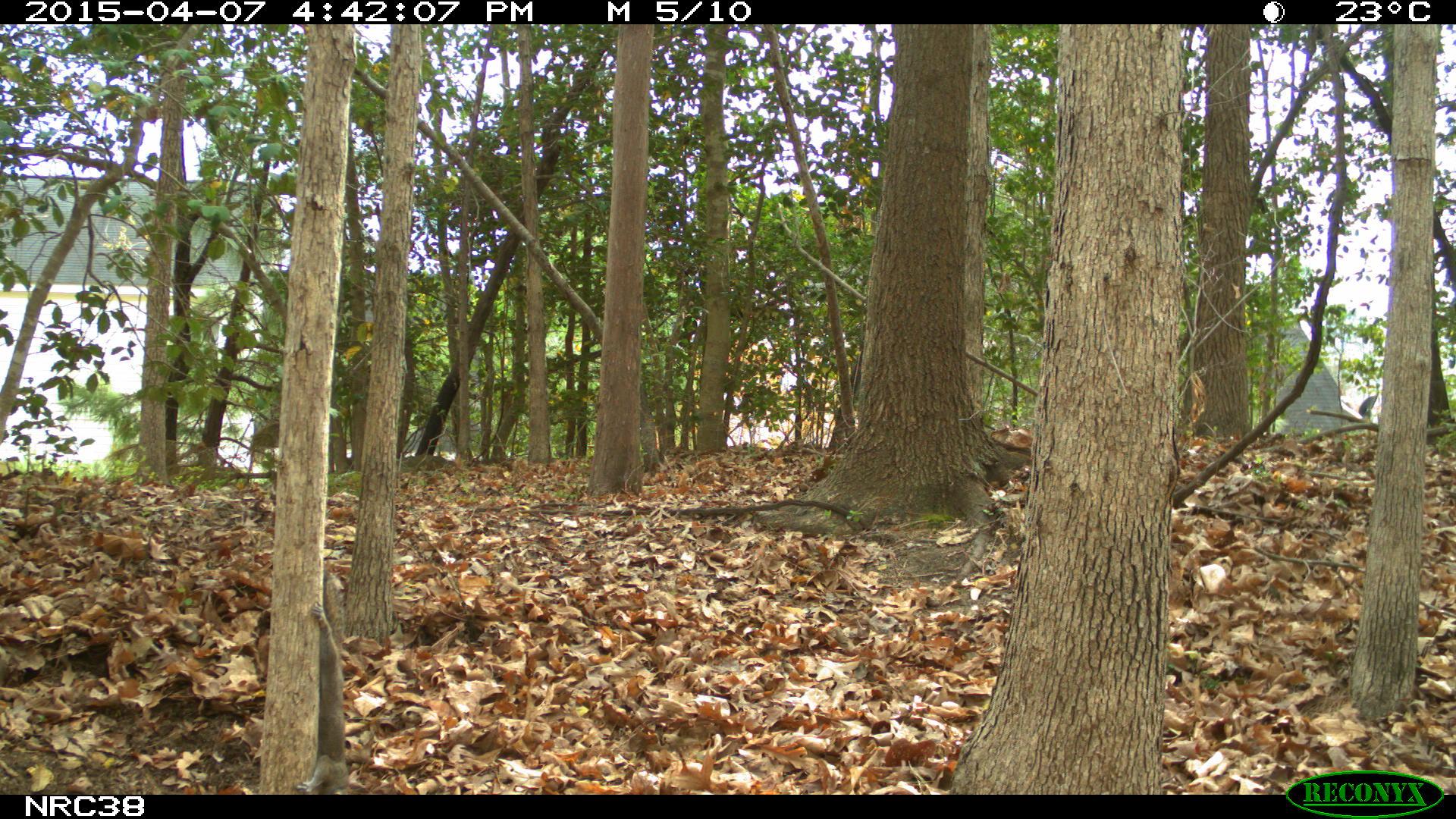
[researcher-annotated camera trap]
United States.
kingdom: Animalia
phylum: Chordata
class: Mammalia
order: Rodentia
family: Sciuridae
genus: Sciurus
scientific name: Sciurus carolinensis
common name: eastern gray squirrel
Eastern Gray Squirrel (Sciurus carolinensis).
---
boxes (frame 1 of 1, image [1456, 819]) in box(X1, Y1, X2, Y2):
Eastern Gray Squirrel: box(297, 607, 361, 796)